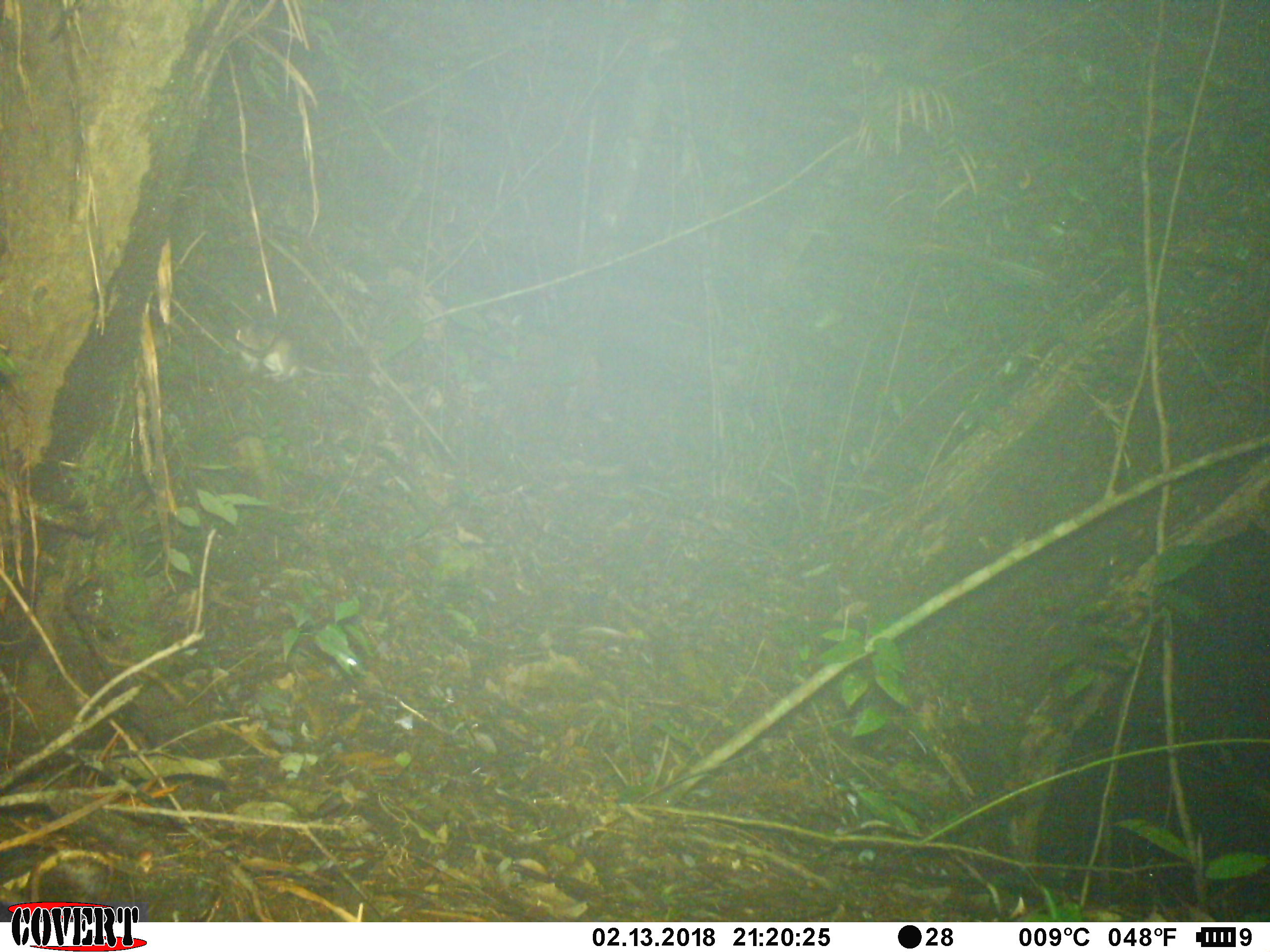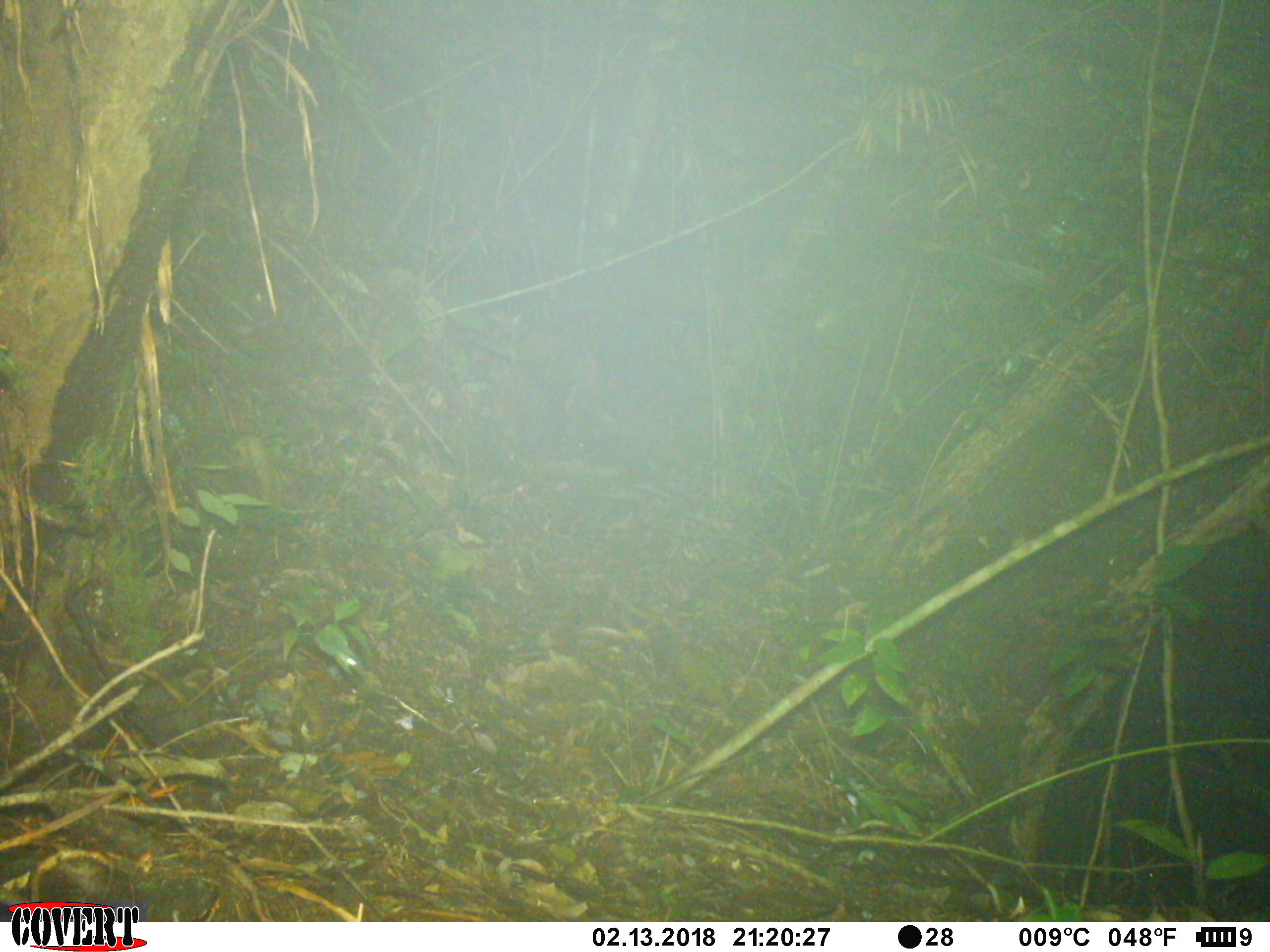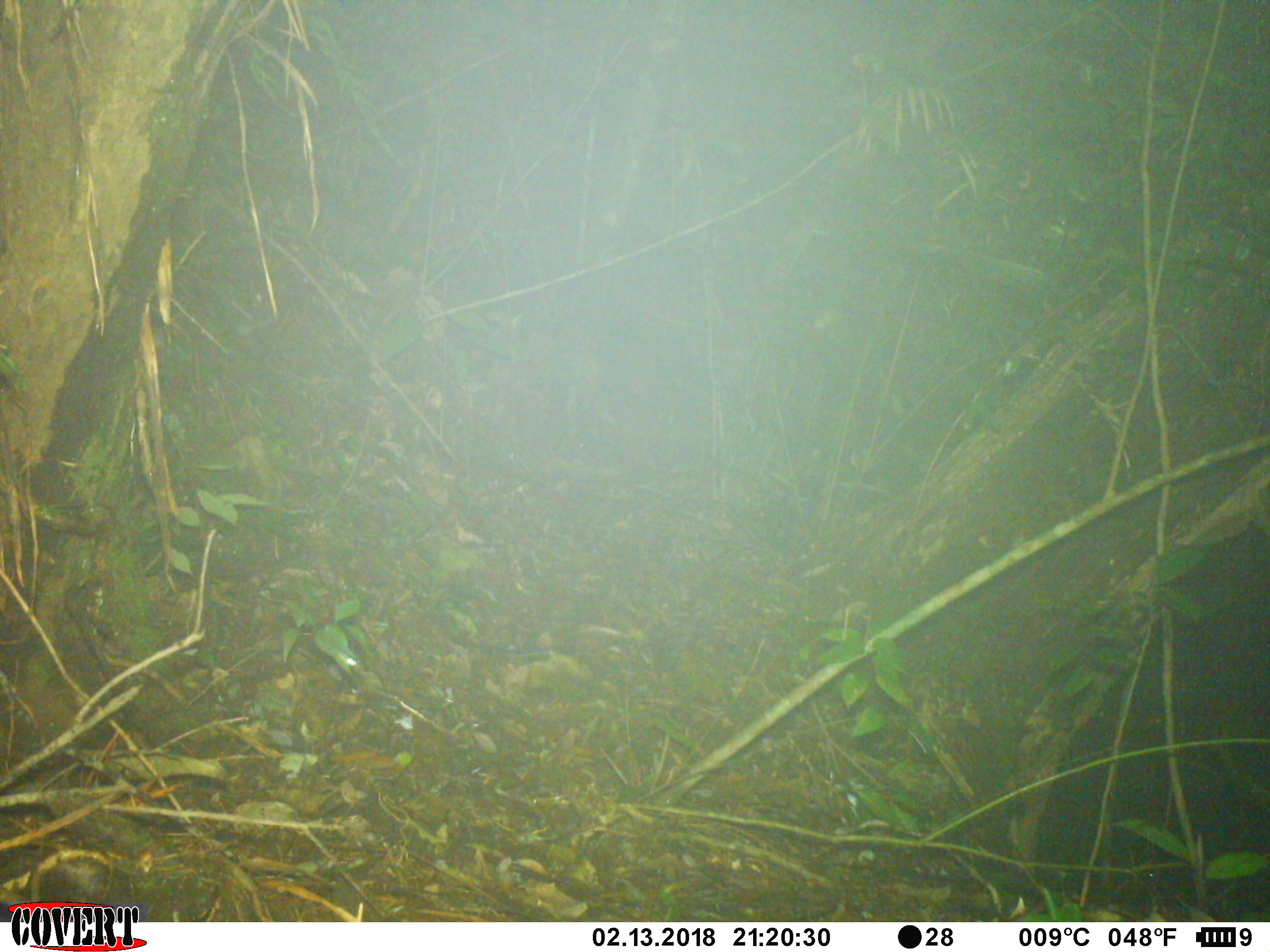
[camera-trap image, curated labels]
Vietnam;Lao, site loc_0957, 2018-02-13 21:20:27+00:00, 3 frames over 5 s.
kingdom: Animalia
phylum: Chordata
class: Mammalia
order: Rodentia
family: Muridae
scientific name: Muridae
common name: old-world mice and rats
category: unidentified murid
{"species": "unidentified murid (old-world mice and rats) (Muridae)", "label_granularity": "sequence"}